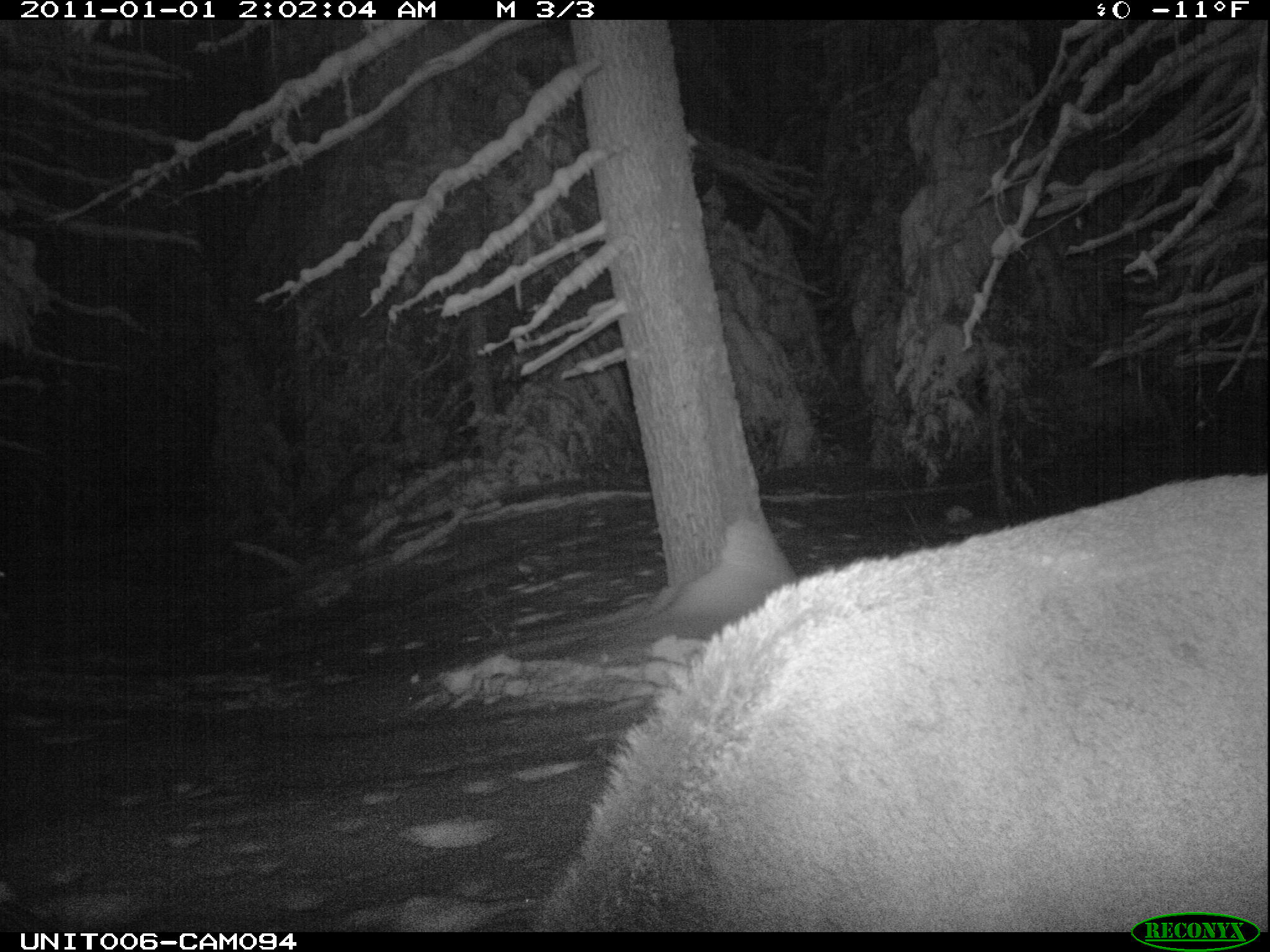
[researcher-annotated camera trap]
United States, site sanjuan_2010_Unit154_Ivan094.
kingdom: Animalia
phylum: Chordata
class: Mammalia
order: Artiodactyla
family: Cervidae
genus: Cervus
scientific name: Cervus elaphus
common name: red deer